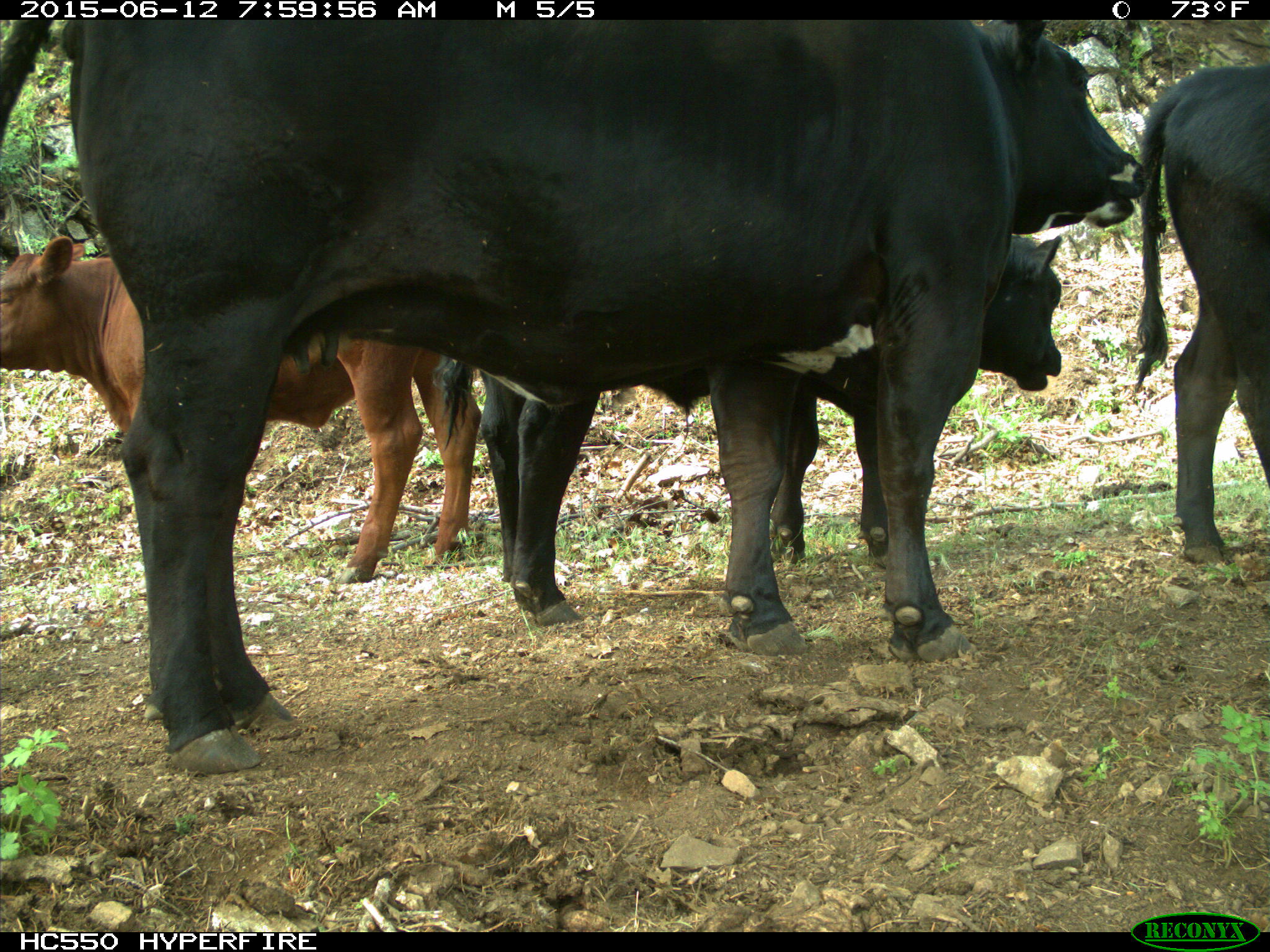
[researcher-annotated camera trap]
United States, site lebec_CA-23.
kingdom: Animalia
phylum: Chordata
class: Mammalia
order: Artiodactyla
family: Bovidae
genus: Bos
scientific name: Bos taurus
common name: domestic cow